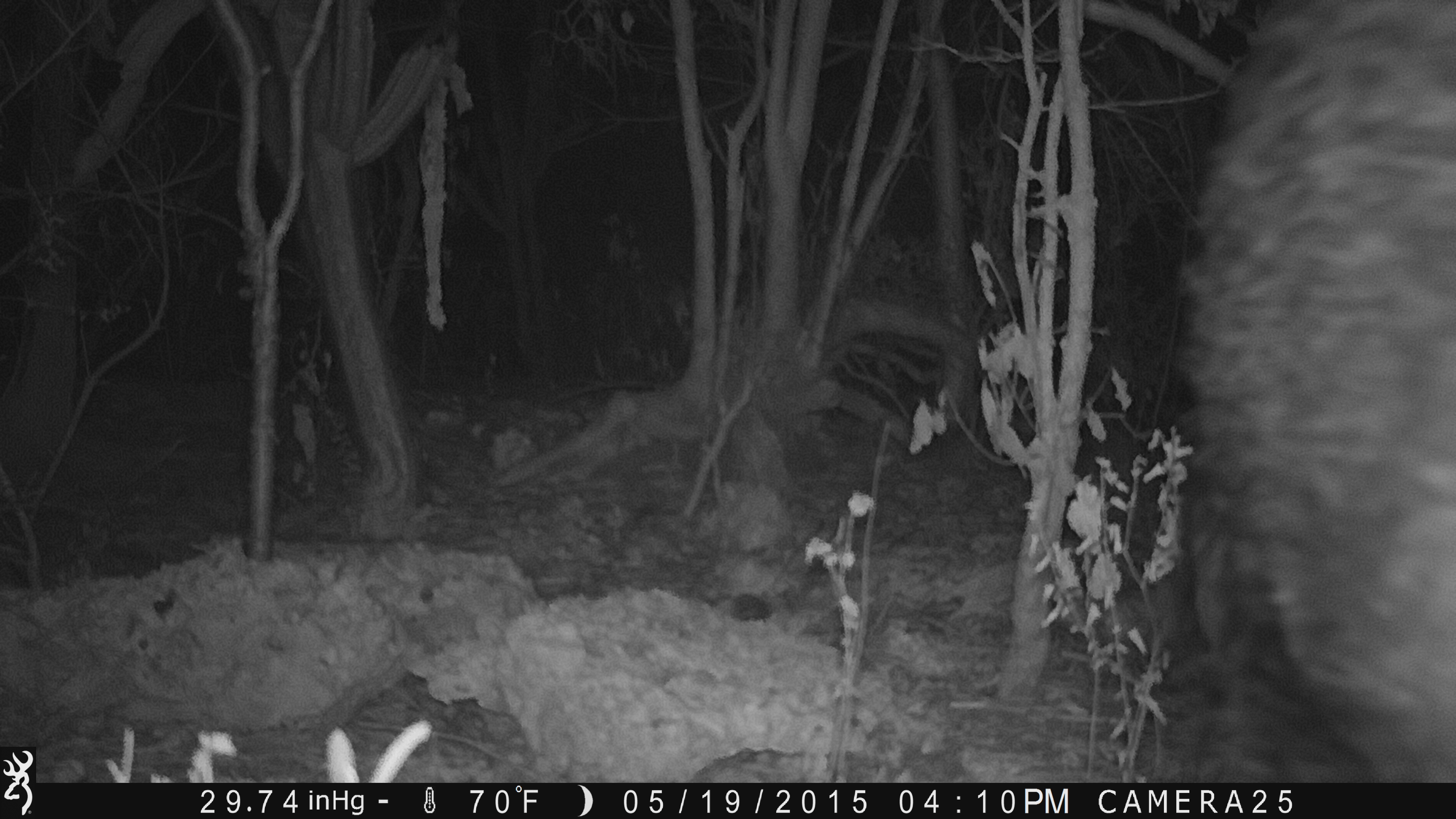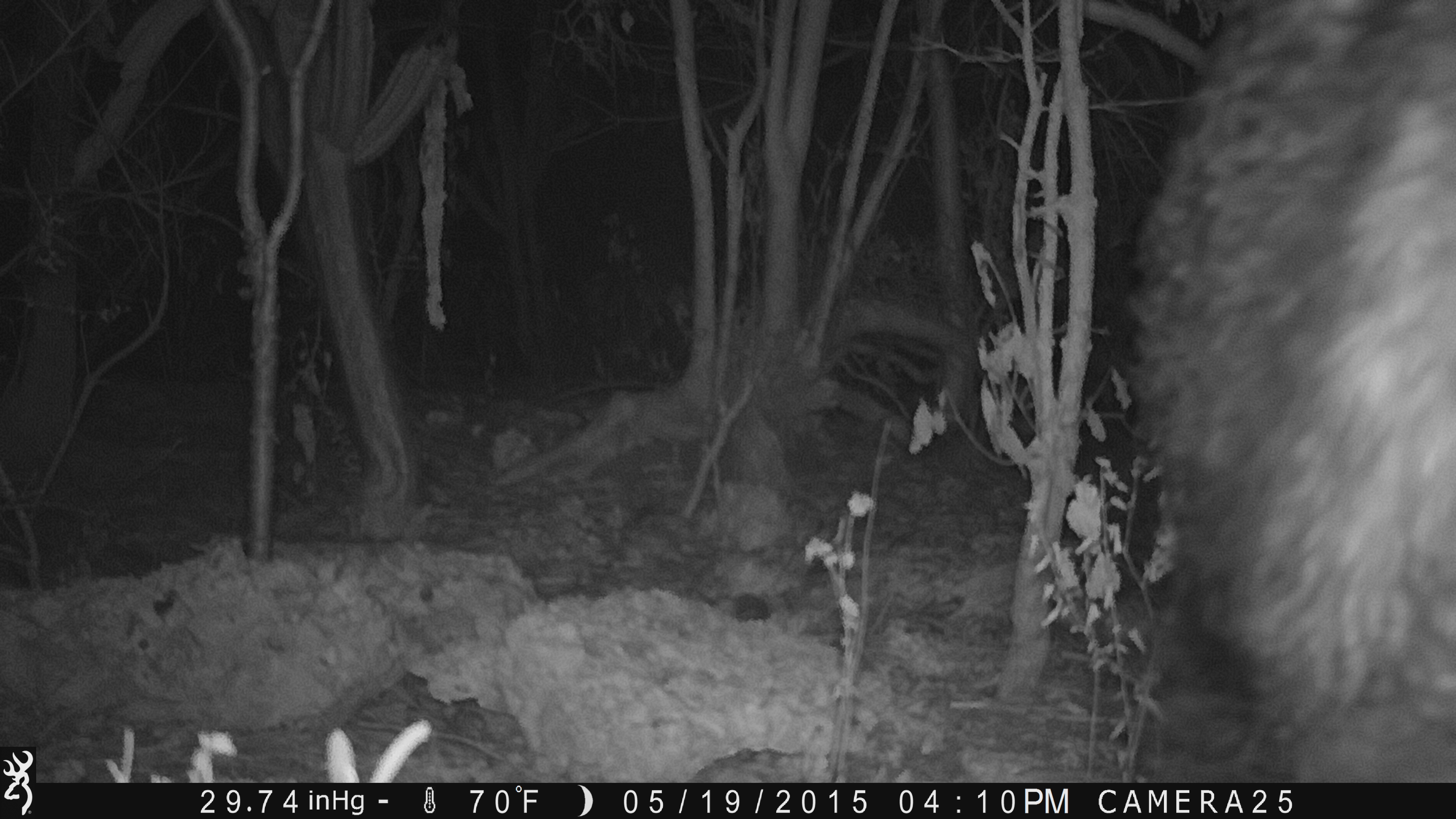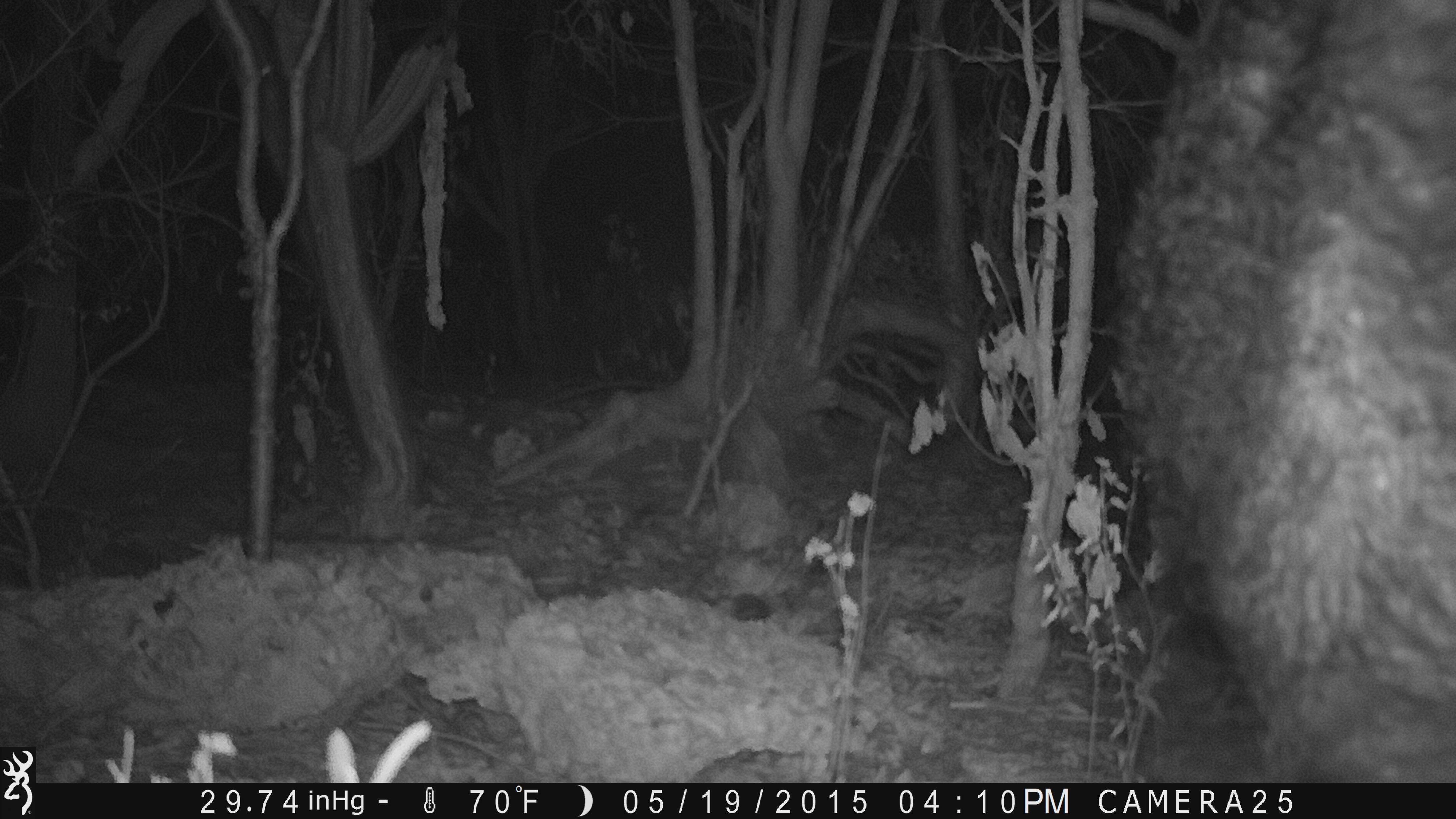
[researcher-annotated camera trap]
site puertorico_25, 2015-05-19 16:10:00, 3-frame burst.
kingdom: Animalia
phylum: Chordata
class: Mammalia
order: Artiodactyla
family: Suidae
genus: Sus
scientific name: Sus scrofa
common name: pig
Pig (Sus scrofa).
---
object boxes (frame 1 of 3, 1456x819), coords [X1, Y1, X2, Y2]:
pig: [1155, 0, 1456, 783]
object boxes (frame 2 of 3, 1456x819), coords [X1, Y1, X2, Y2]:
pig: [1112, 0, 1456, 787]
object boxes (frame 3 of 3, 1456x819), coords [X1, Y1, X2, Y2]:
pig: [1086, 0, 1456, 782]